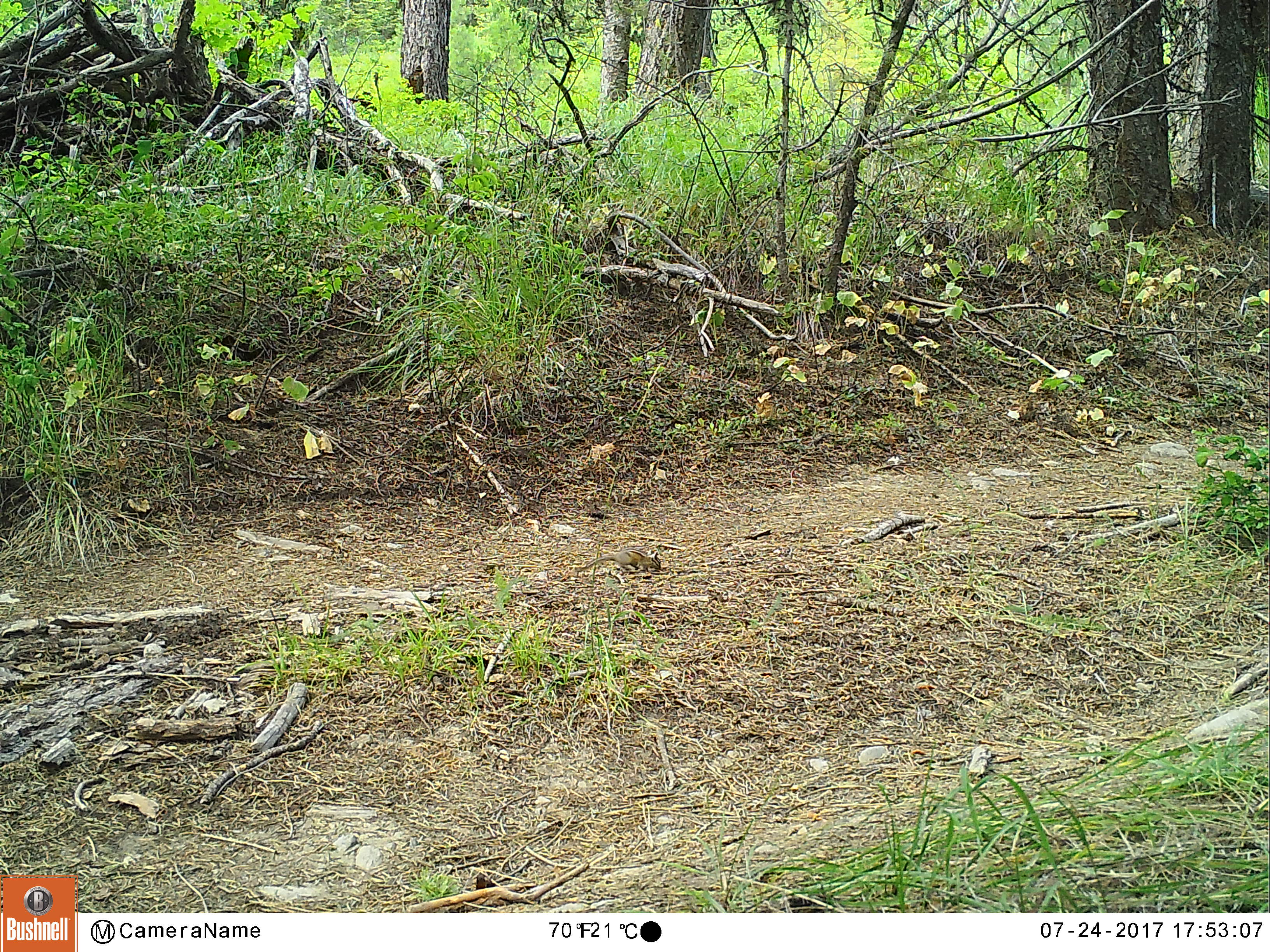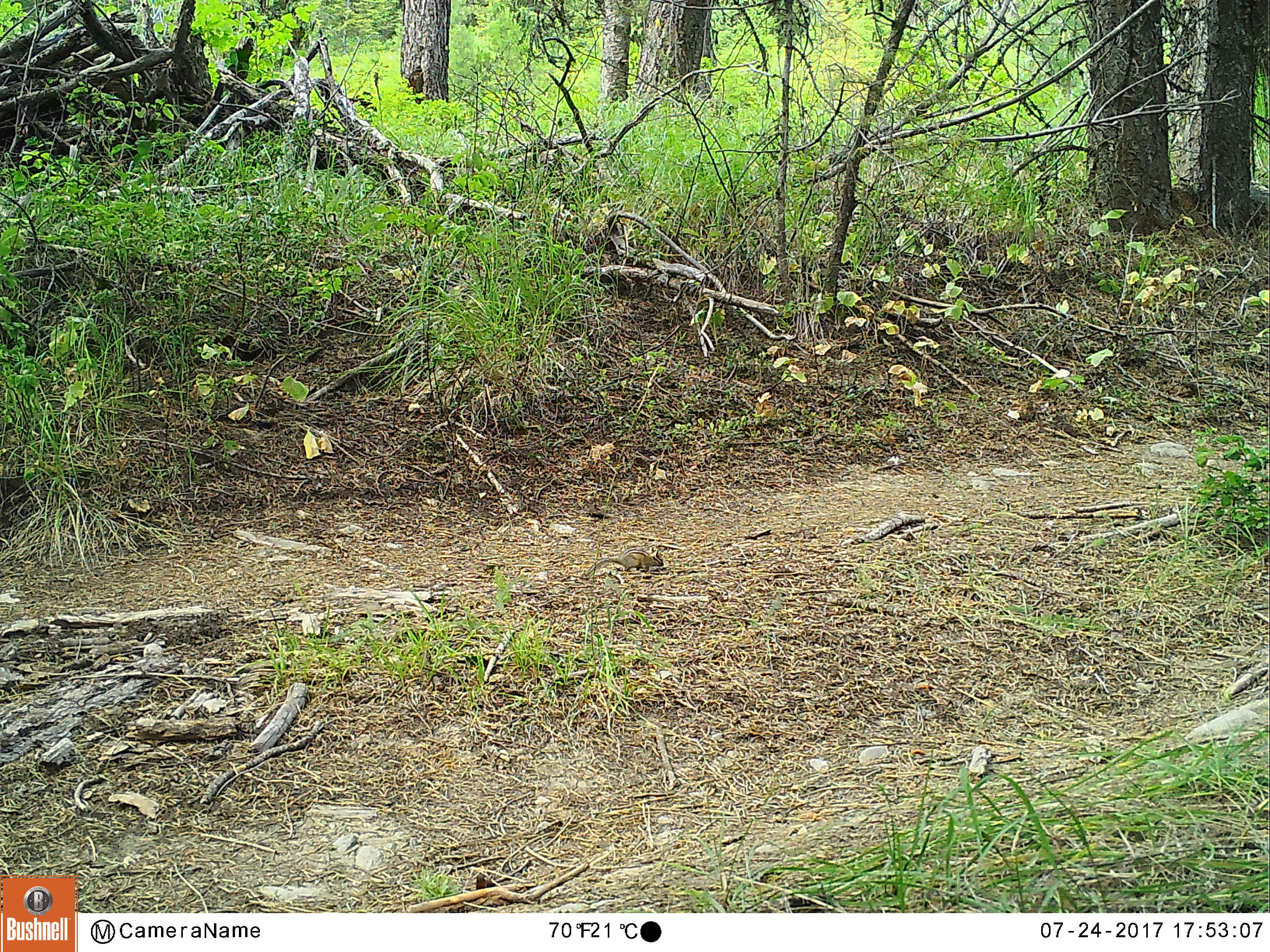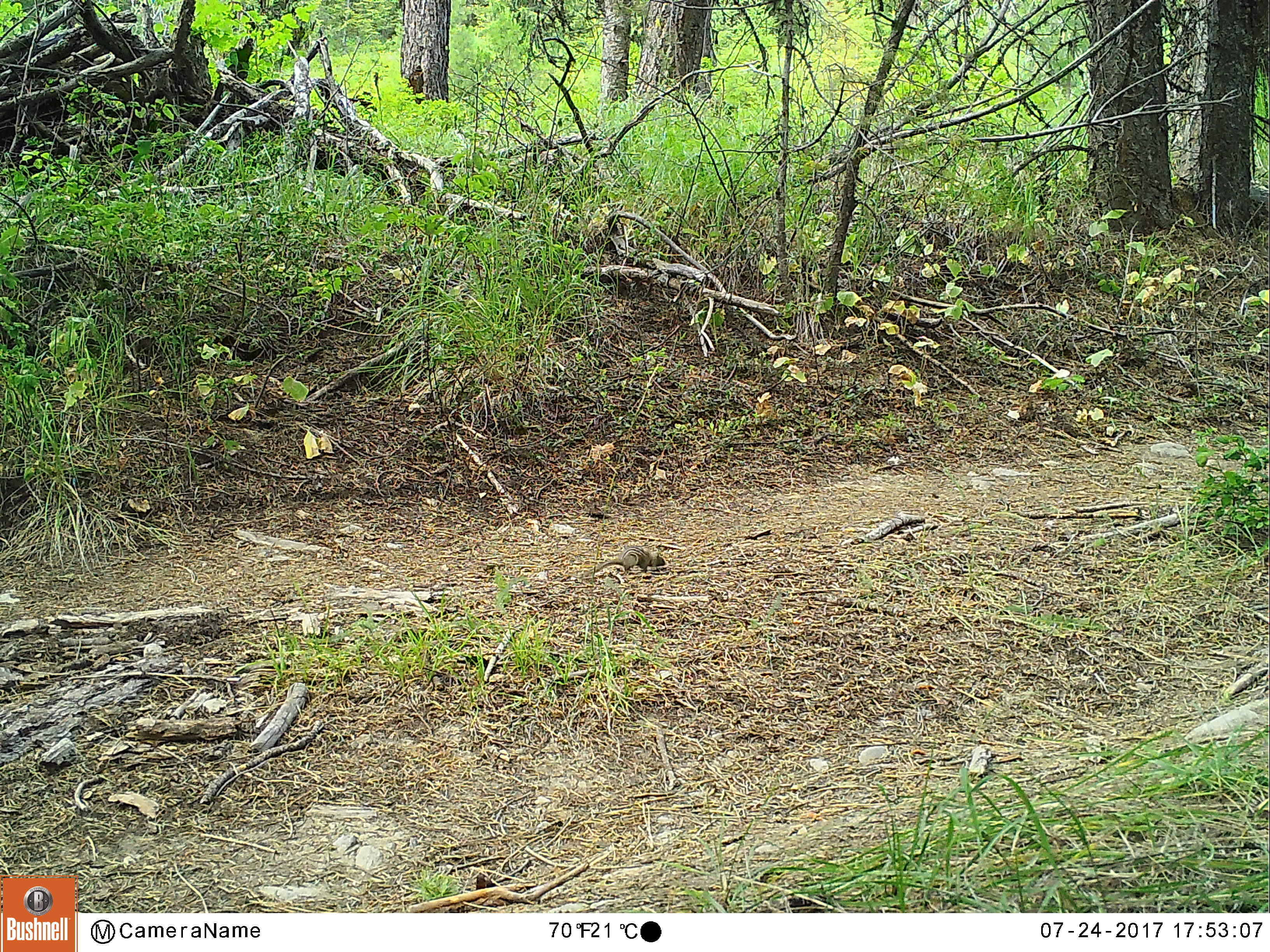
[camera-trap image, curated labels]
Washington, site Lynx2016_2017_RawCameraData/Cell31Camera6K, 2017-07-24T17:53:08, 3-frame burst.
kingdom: Animalia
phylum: Chordata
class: Mammalia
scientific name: Mammalia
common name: small mammal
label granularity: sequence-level